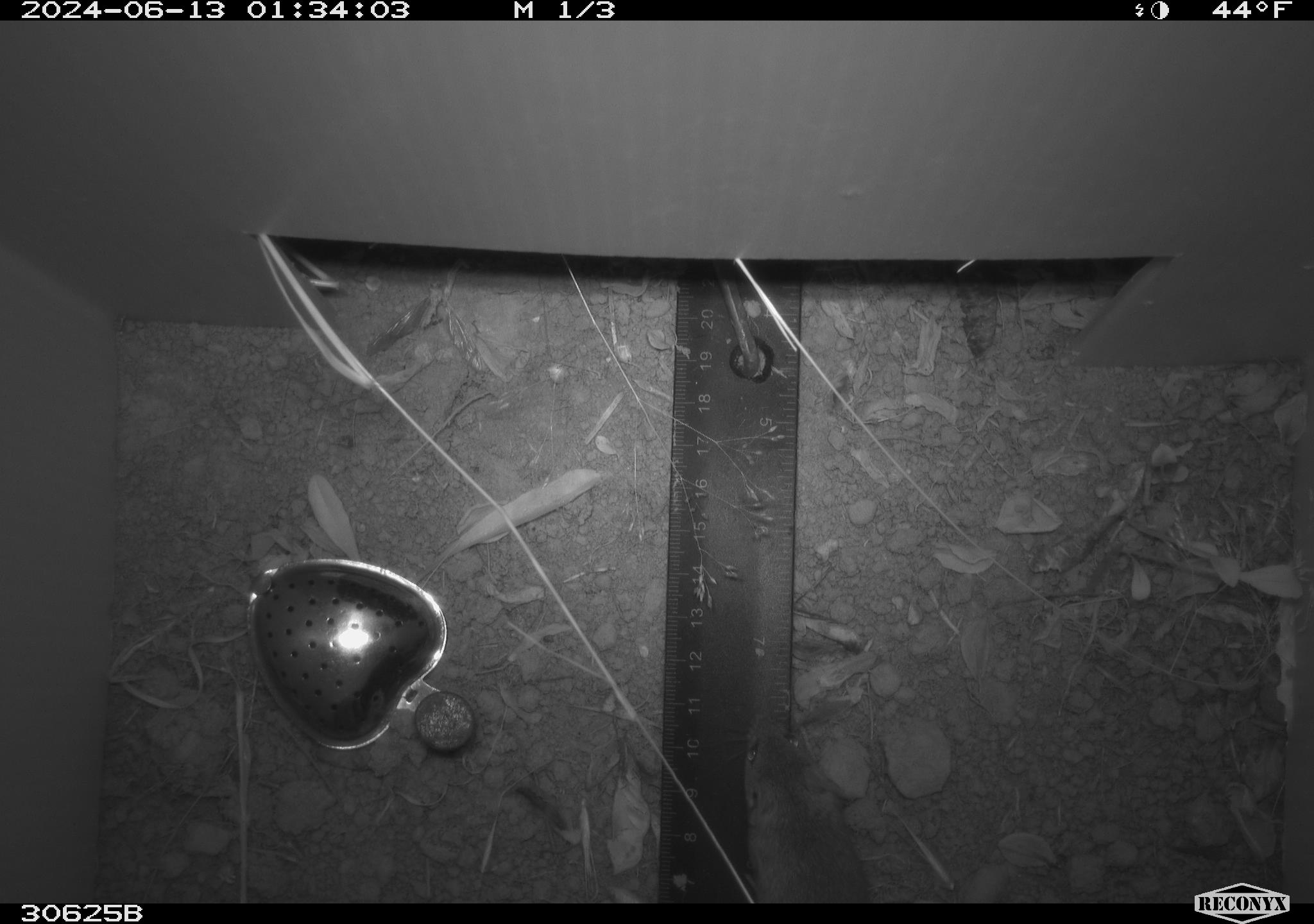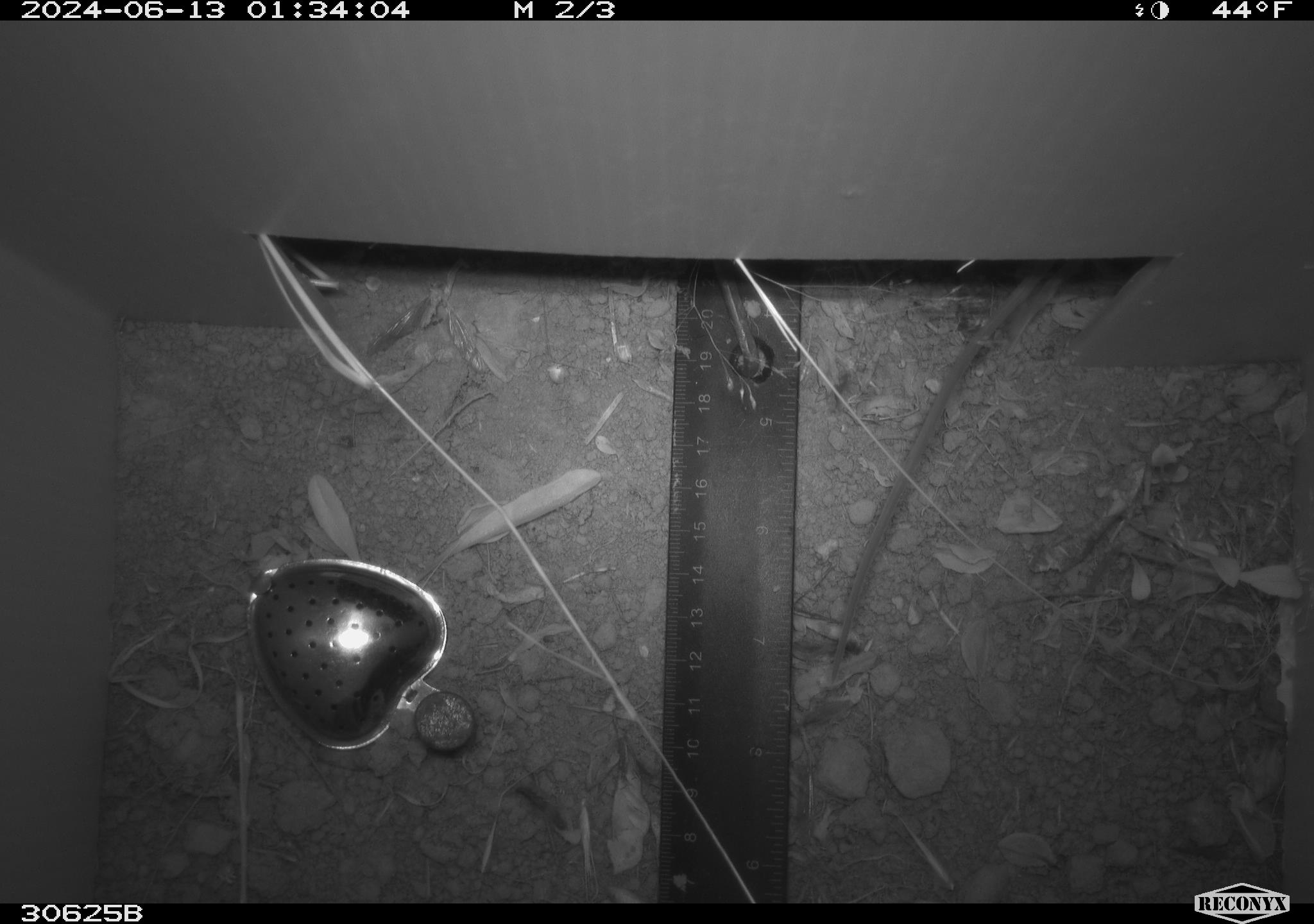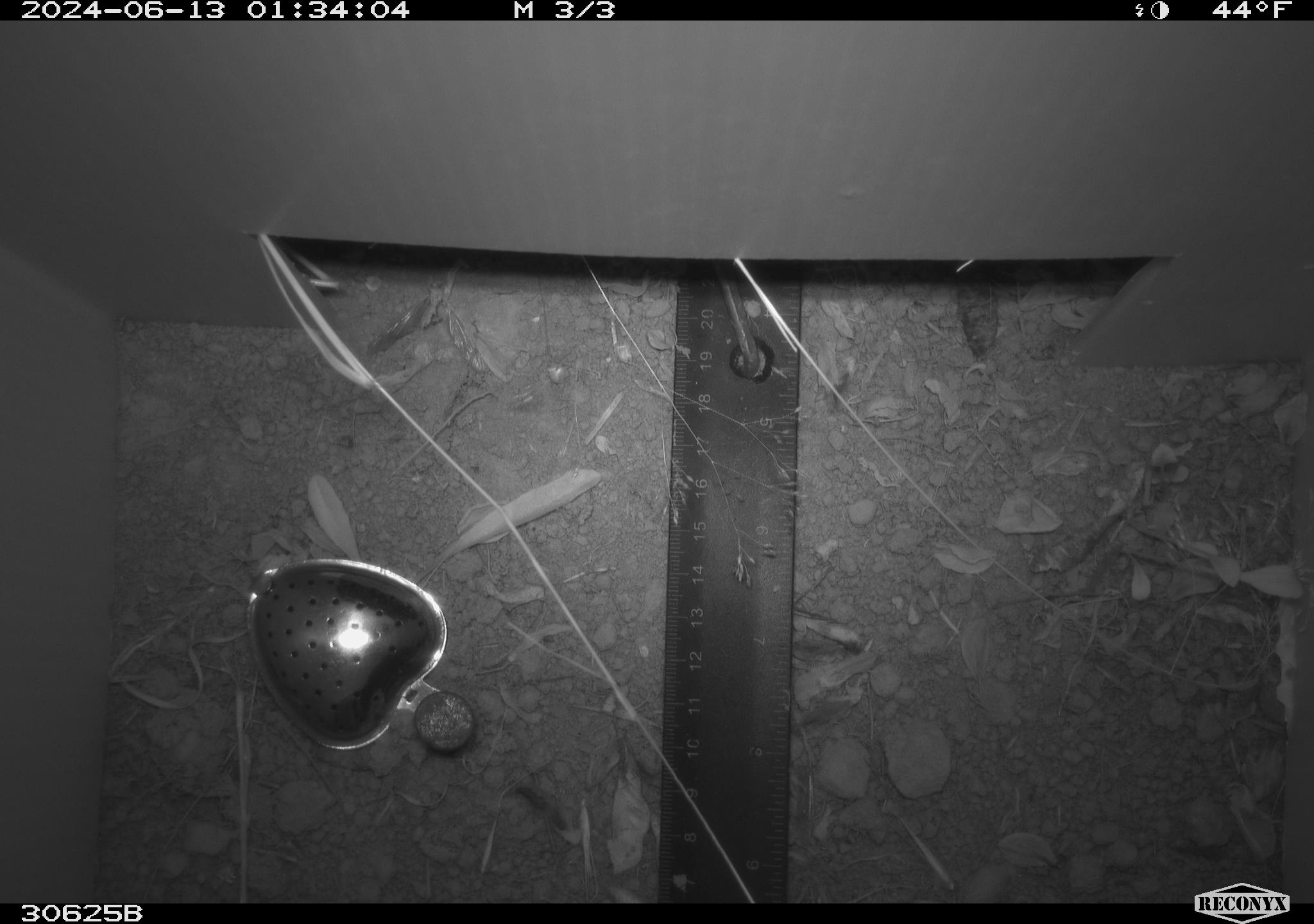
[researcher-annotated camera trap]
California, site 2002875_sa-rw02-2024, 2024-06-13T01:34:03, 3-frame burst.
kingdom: Animalia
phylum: Chordata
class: Mammalia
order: Rodentia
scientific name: Rodentia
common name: mouse species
Mouse species (Rodentia).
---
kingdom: Animalia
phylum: Chordata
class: Mammalia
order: Rodentia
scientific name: Rodentia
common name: rodent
Rodent (Rodentia).